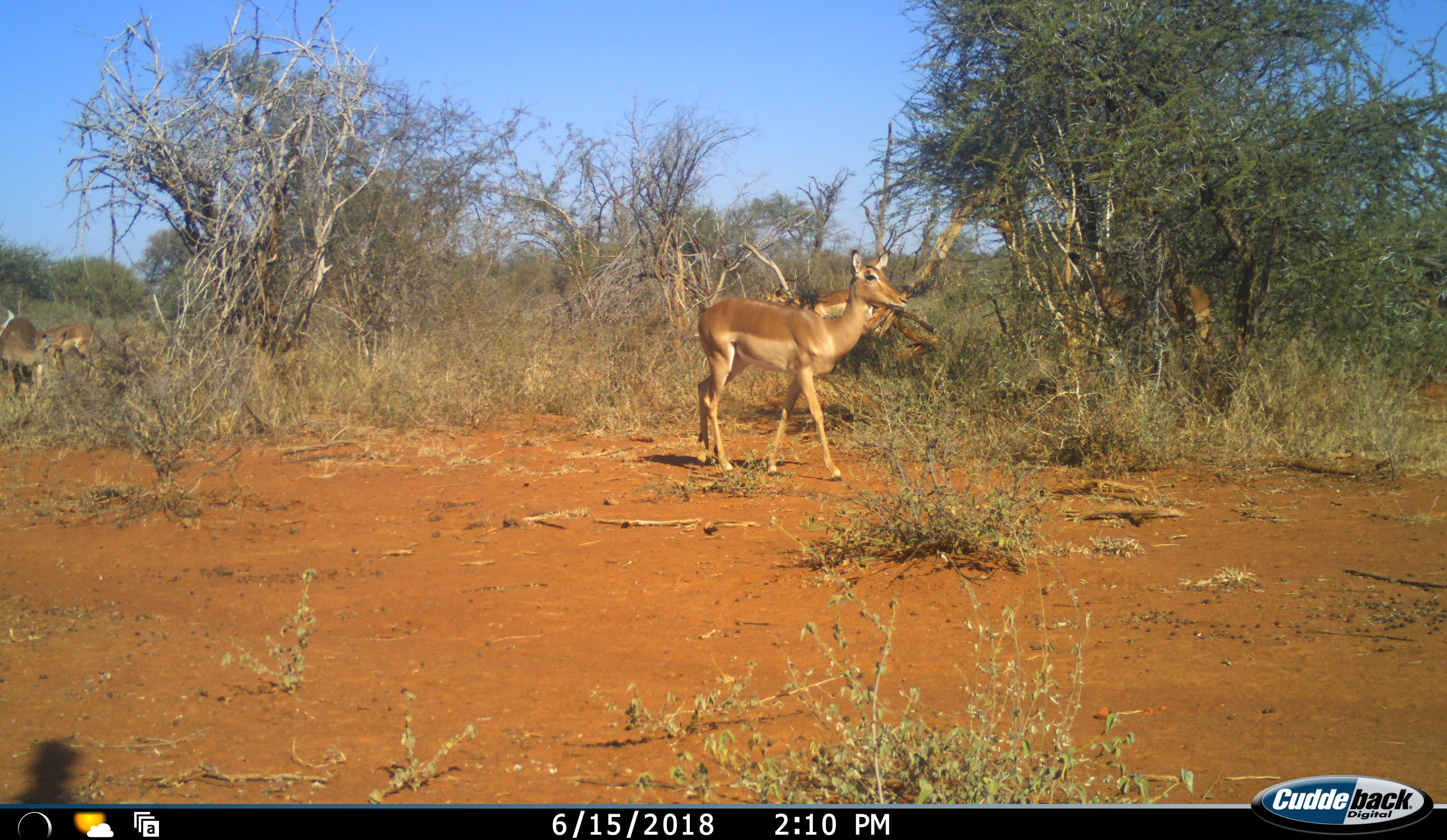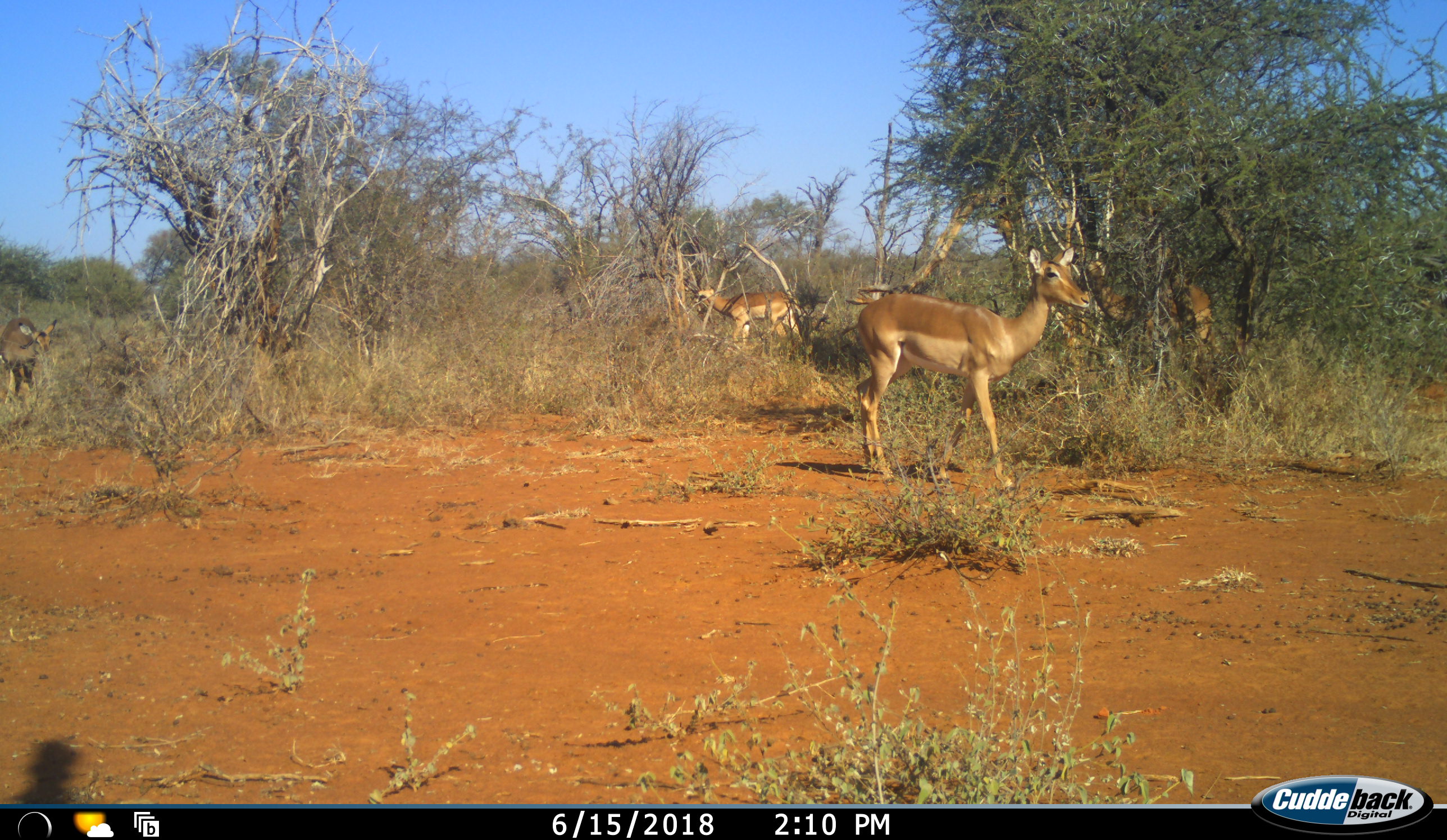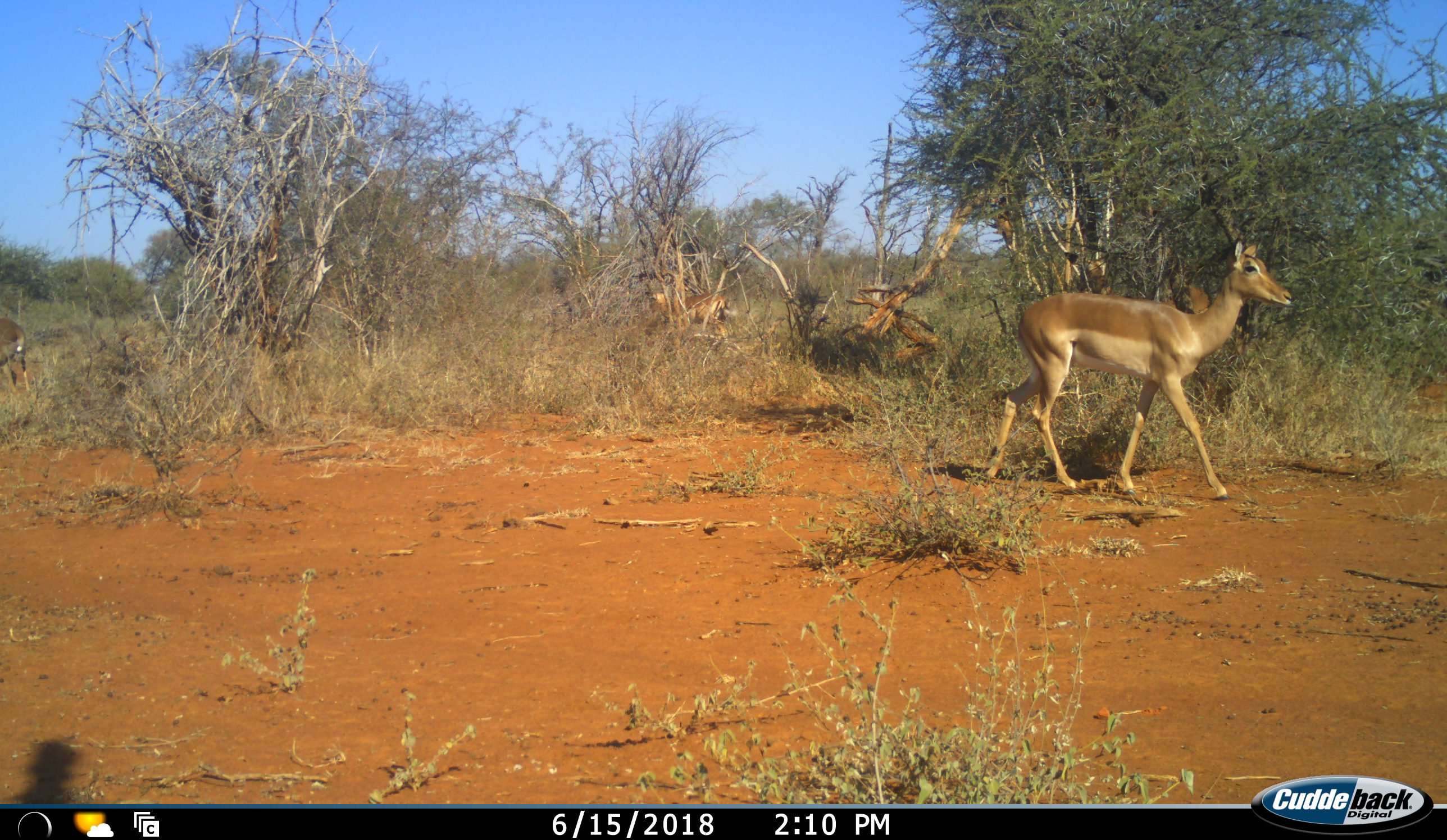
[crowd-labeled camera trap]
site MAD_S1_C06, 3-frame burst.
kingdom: Animalia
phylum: Chordata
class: Mammalia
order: Artiodactyla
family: Bovidae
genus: Aepyceros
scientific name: Aepyceros melampus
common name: impala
Impala (Aepyceros melampus), count 5. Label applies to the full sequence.